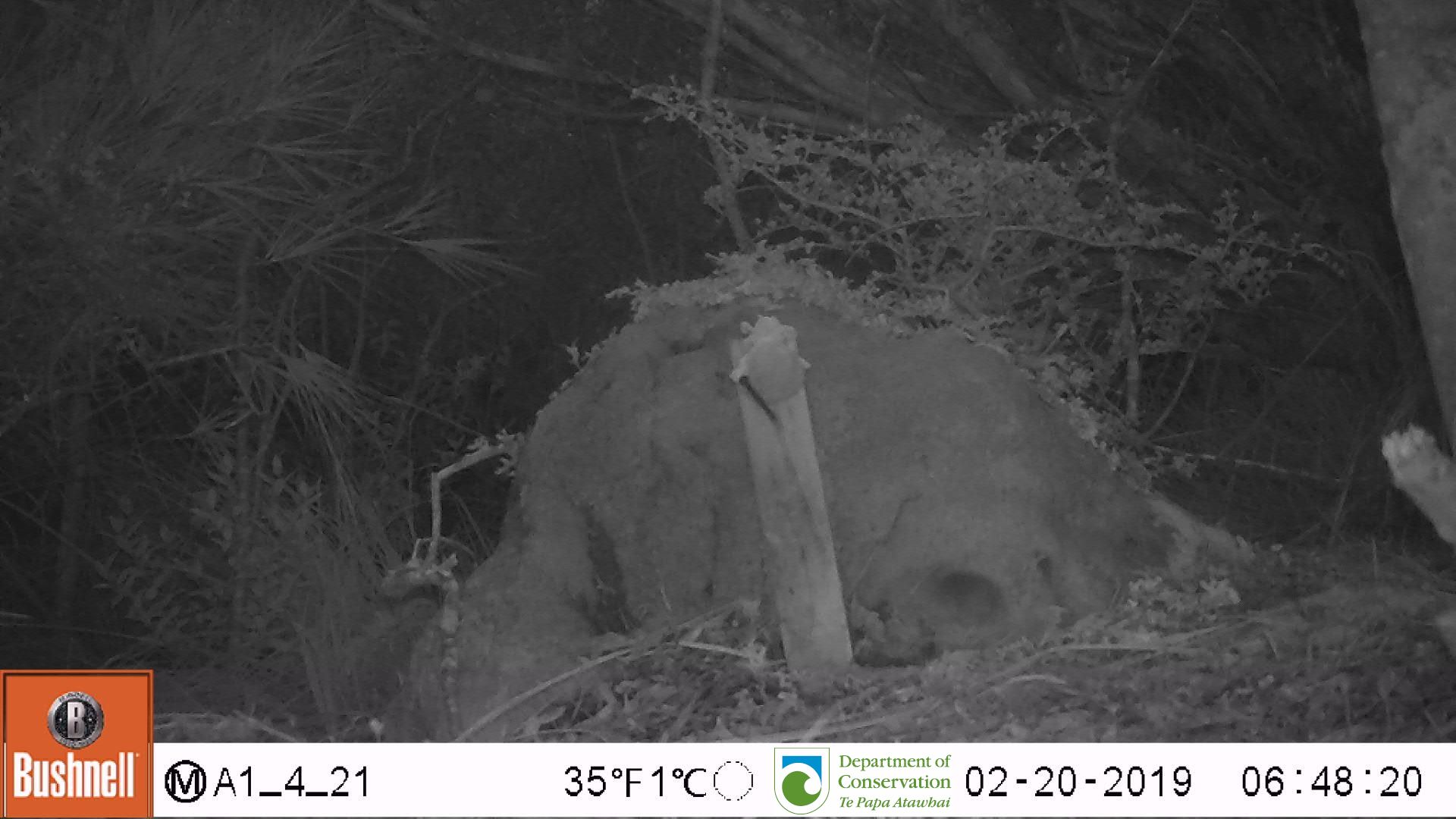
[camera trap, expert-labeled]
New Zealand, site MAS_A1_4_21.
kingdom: Animalia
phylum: Chordata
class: Mammalia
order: Rodentia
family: Muridae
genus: Mus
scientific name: Mus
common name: mouse